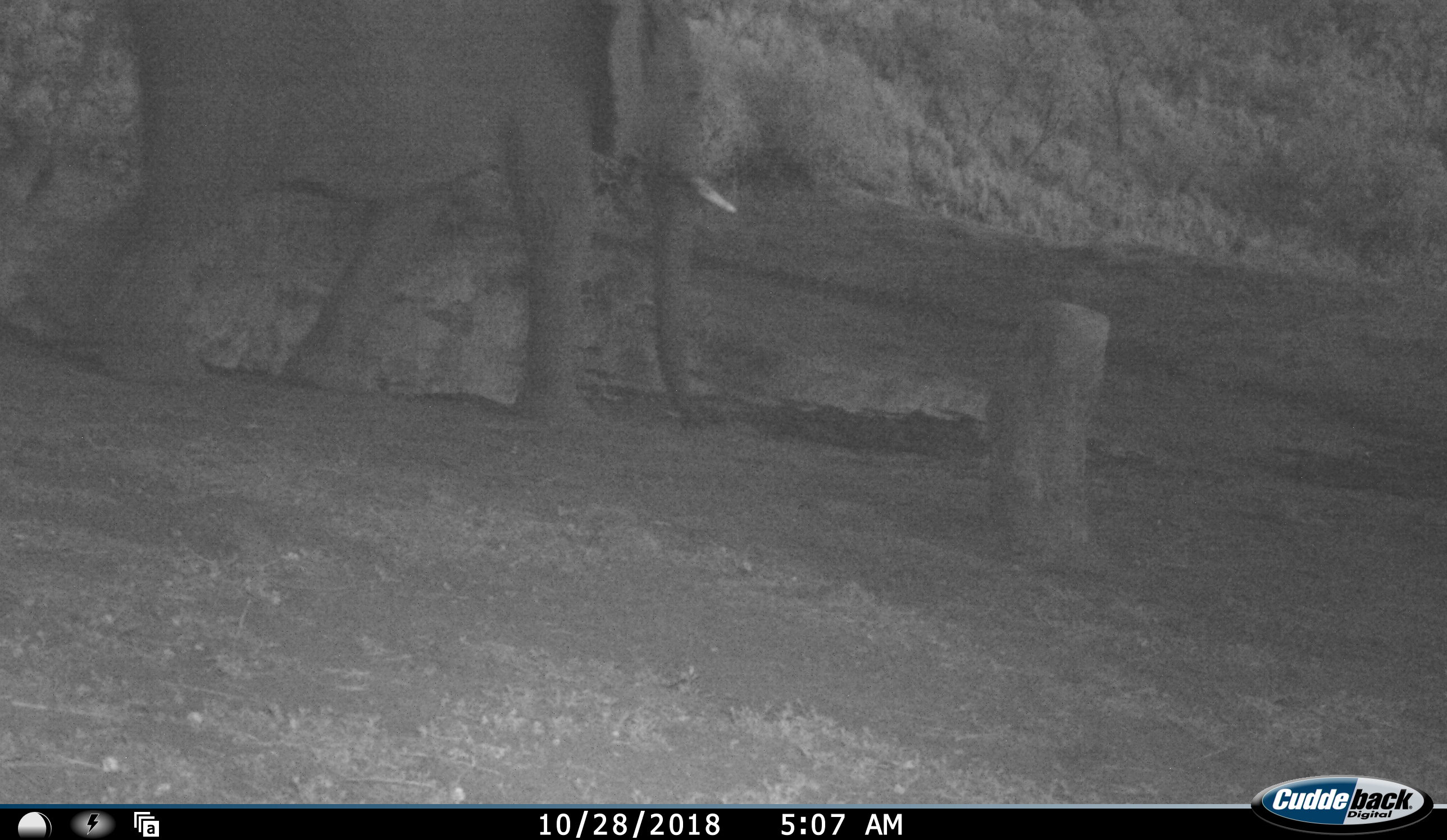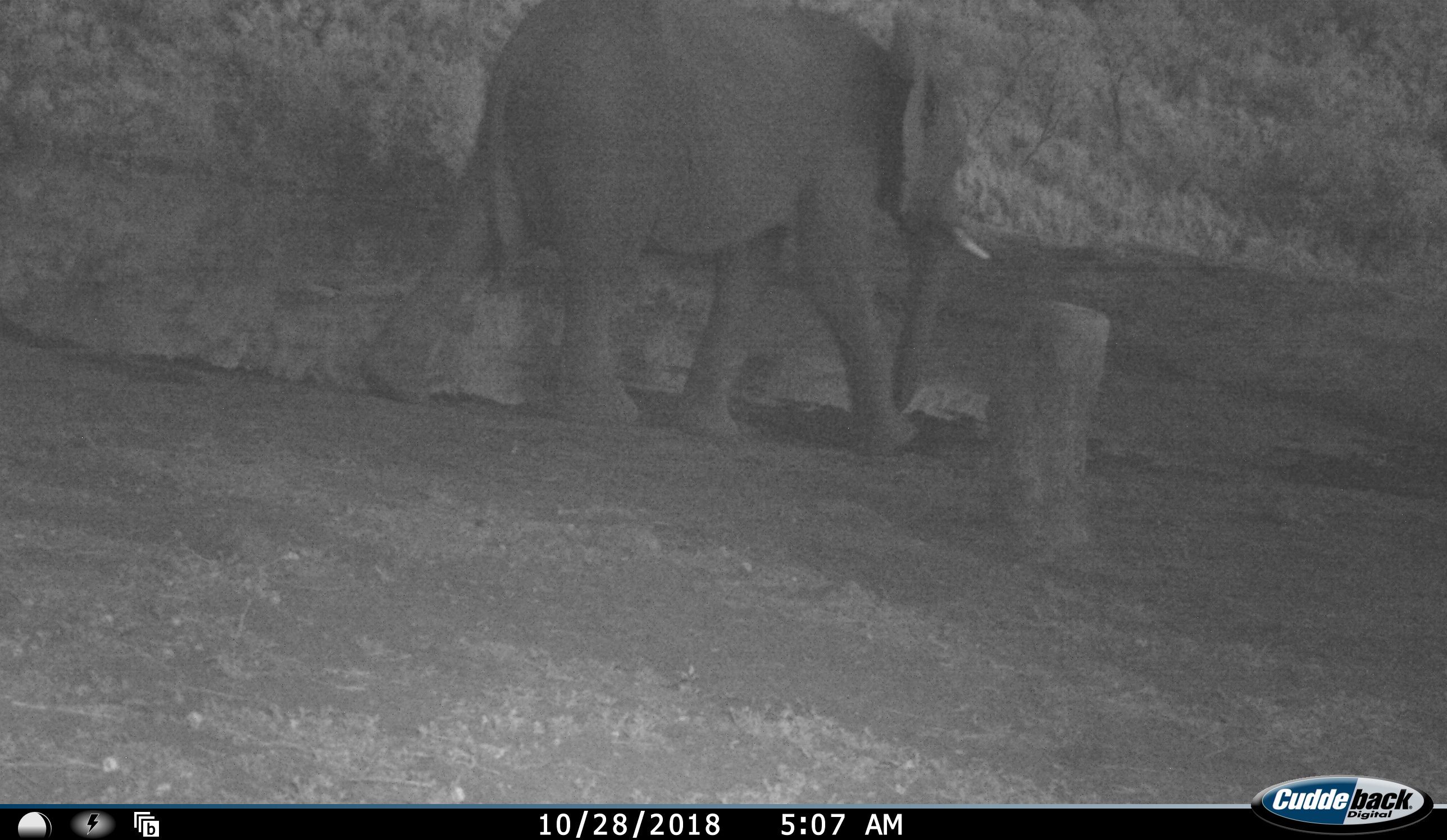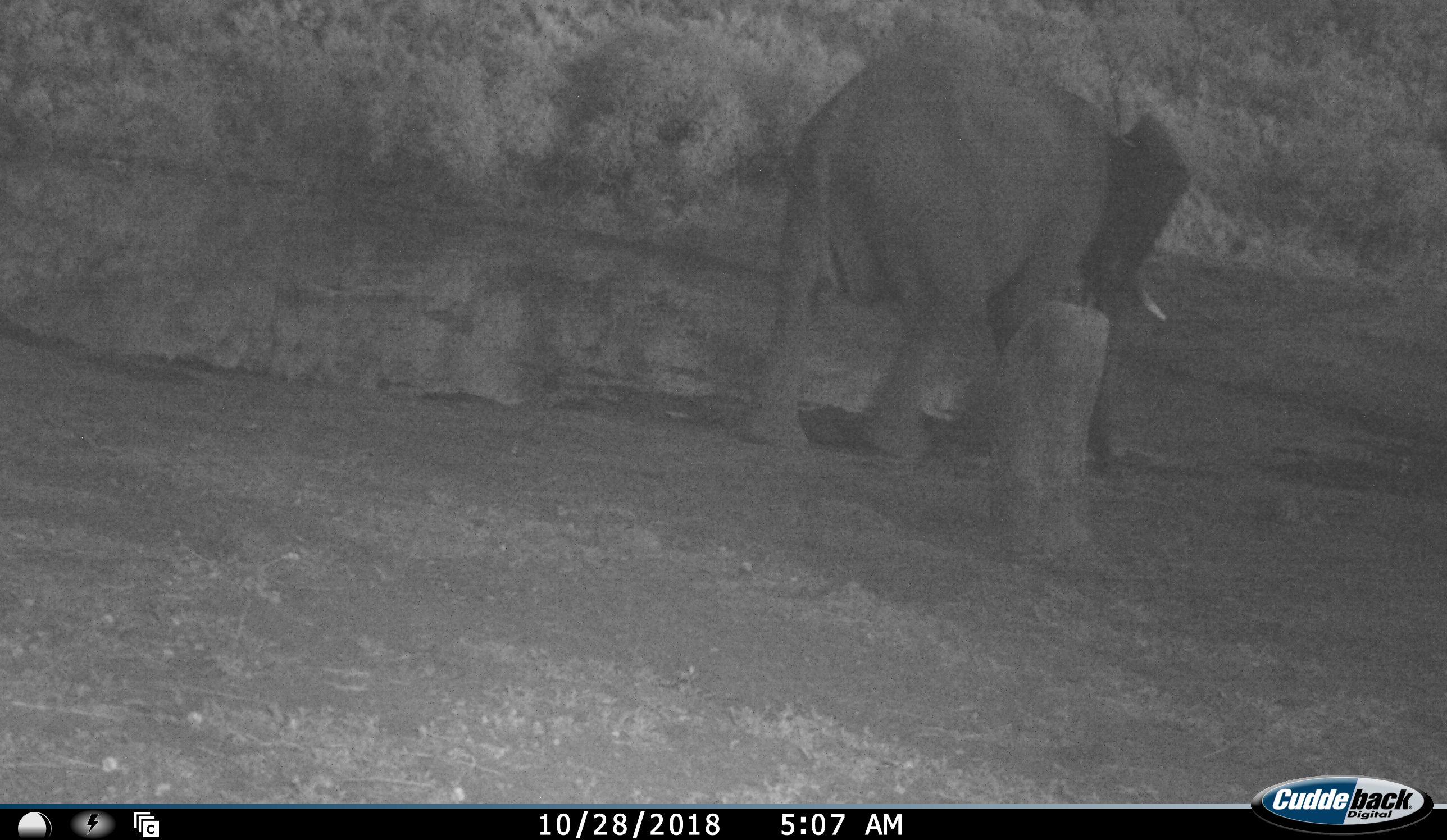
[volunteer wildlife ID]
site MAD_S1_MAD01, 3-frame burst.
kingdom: Animalia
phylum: Chordata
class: Mammalia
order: Proboscidea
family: Elephantidae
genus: Loxodonta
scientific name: Loxodonta africana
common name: african bush elephant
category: elephant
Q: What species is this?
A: Elephant (african bush elephant) (Loxodonta africana).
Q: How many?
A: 1.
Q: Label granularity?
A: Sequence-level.